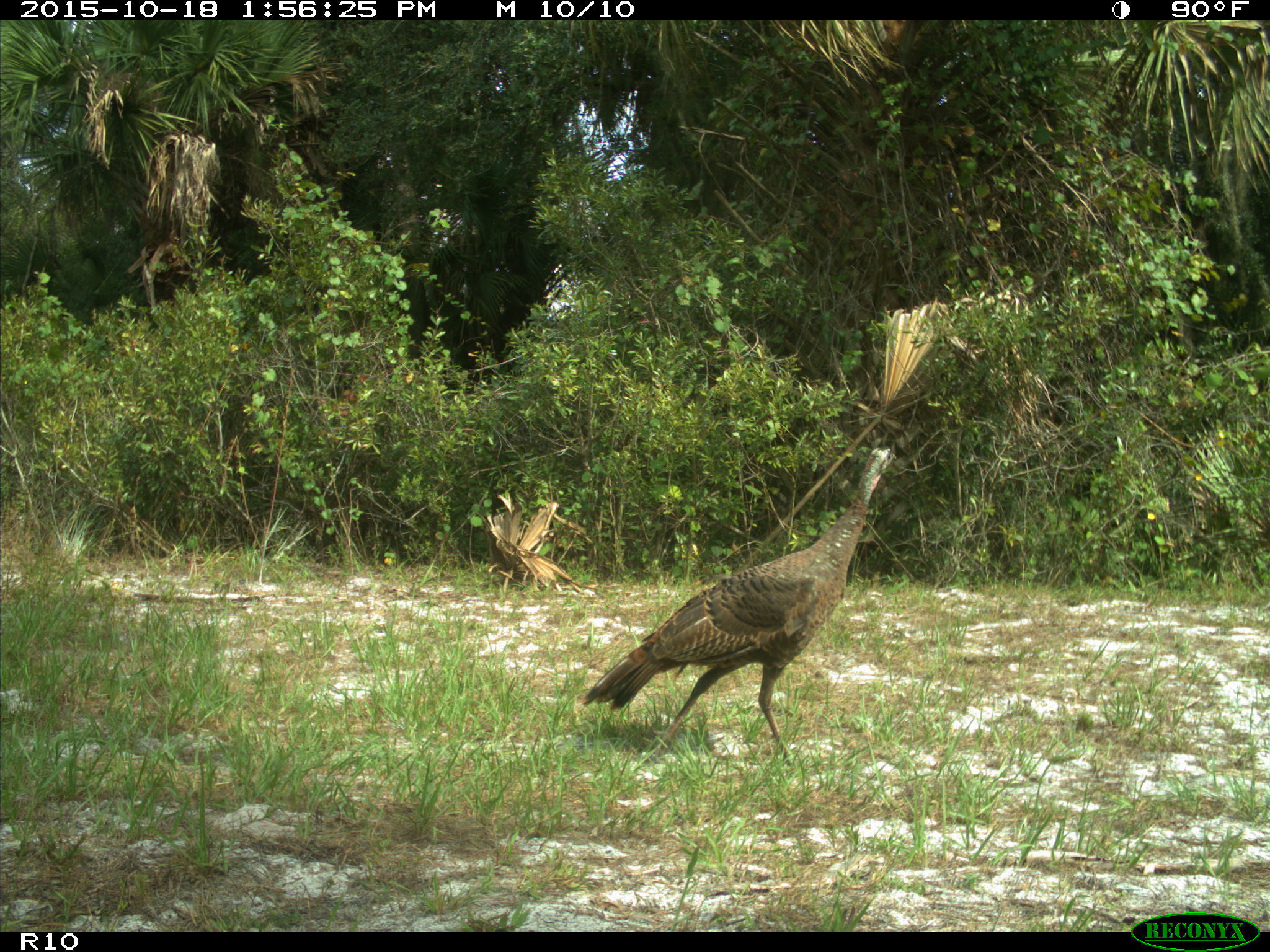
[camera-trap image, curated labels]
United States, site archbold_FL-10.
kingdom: Animalia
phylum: Chordata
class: Aves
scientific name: Aves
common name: birds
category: unidentified bird